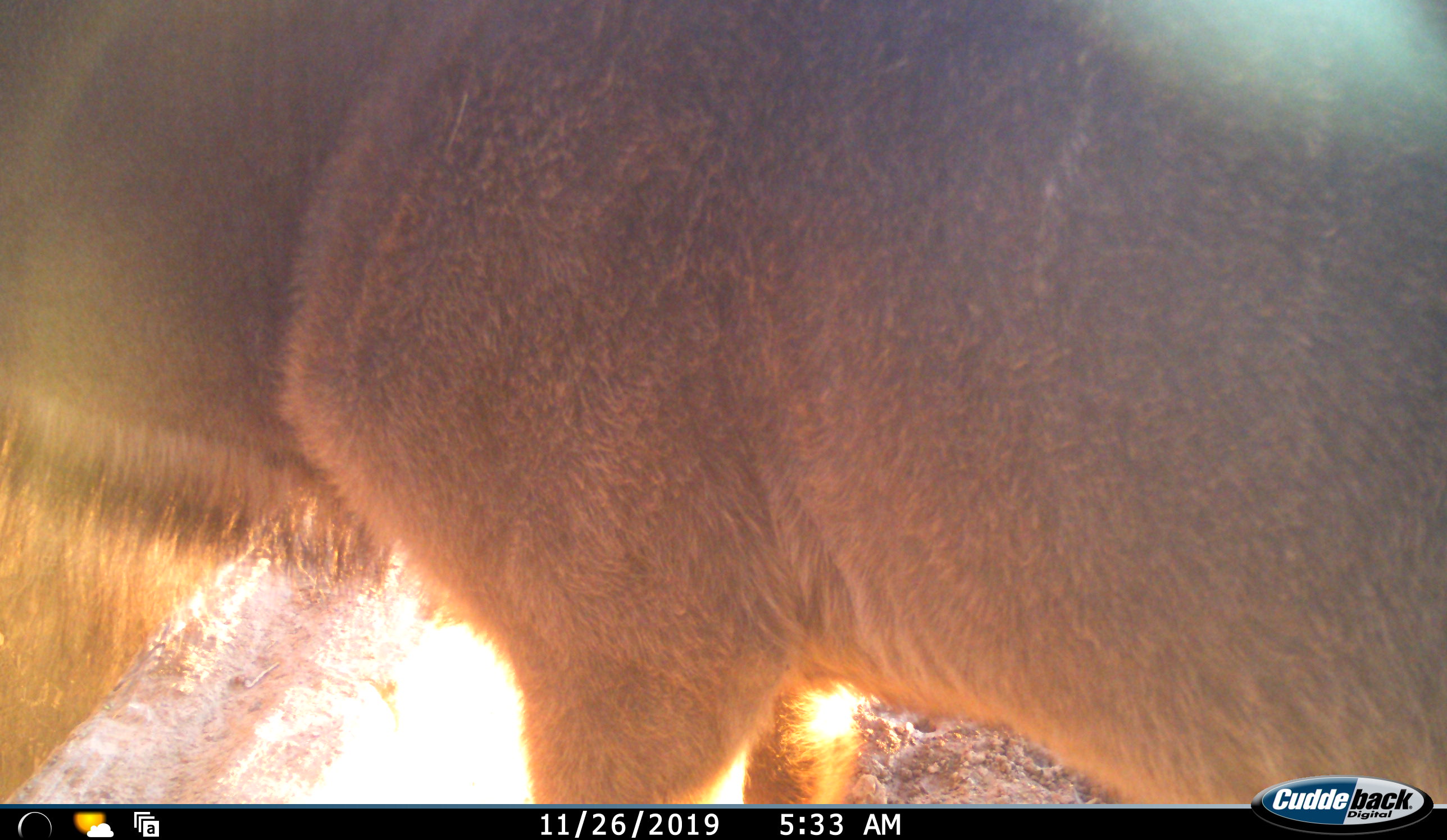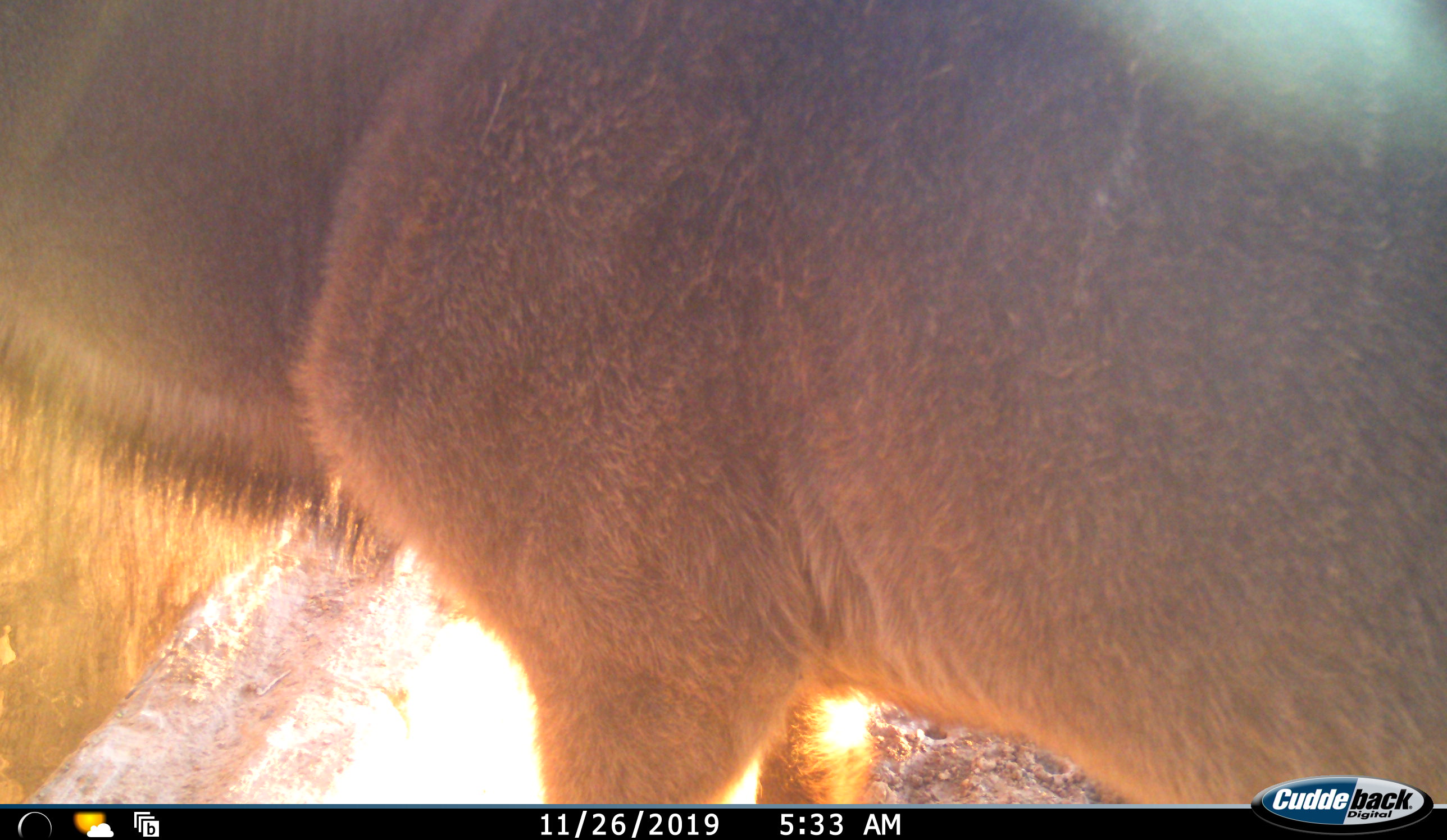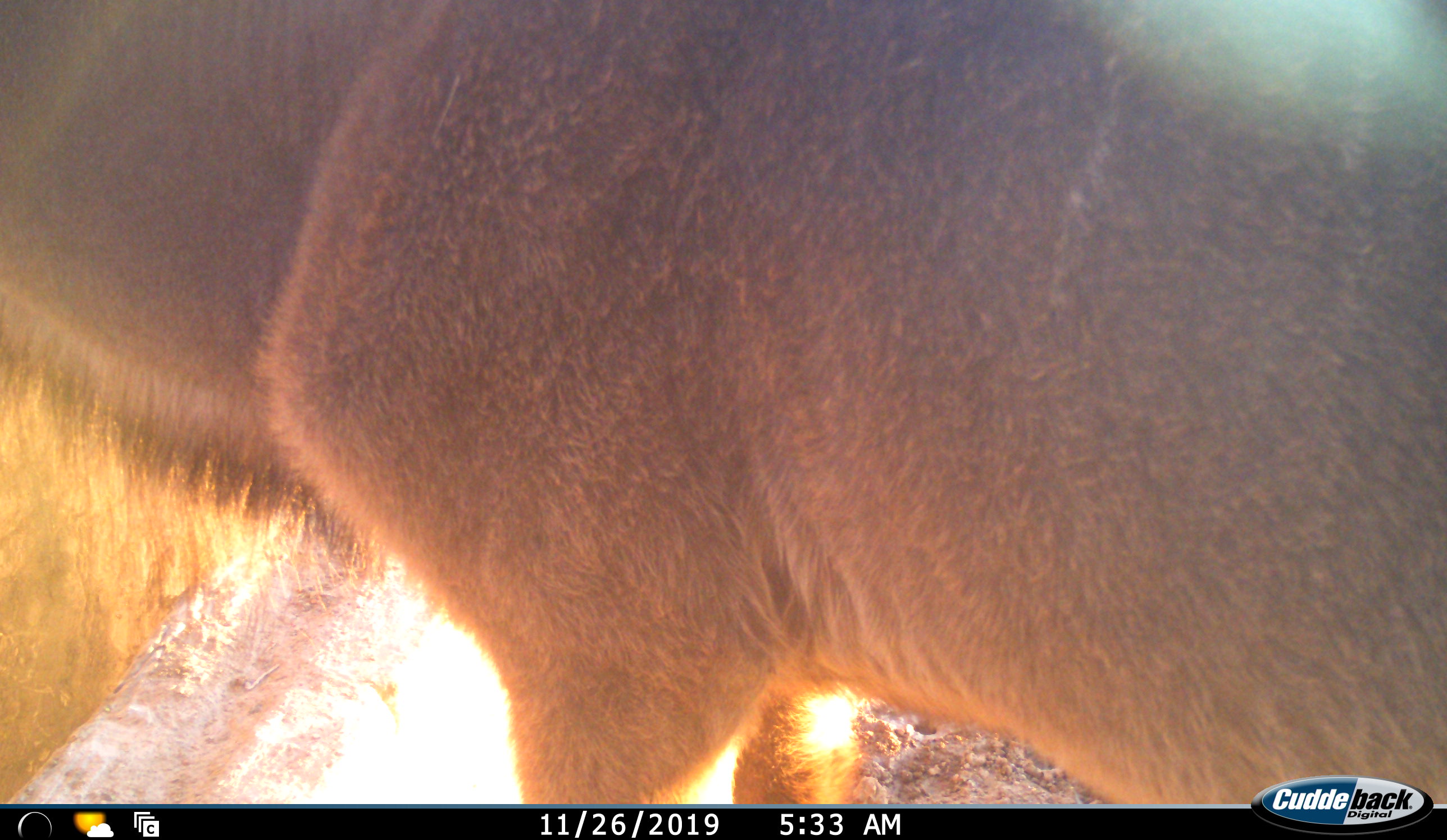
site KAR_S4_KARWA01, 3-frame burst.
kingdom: Animalia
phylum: Chordata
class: Mammalia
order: Artiodactyla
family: Bovidae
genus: Tragelaphus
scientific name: Tragelaphus oryx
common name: eland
Eland (Tragelaphus oryx), count 1. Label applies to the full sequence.